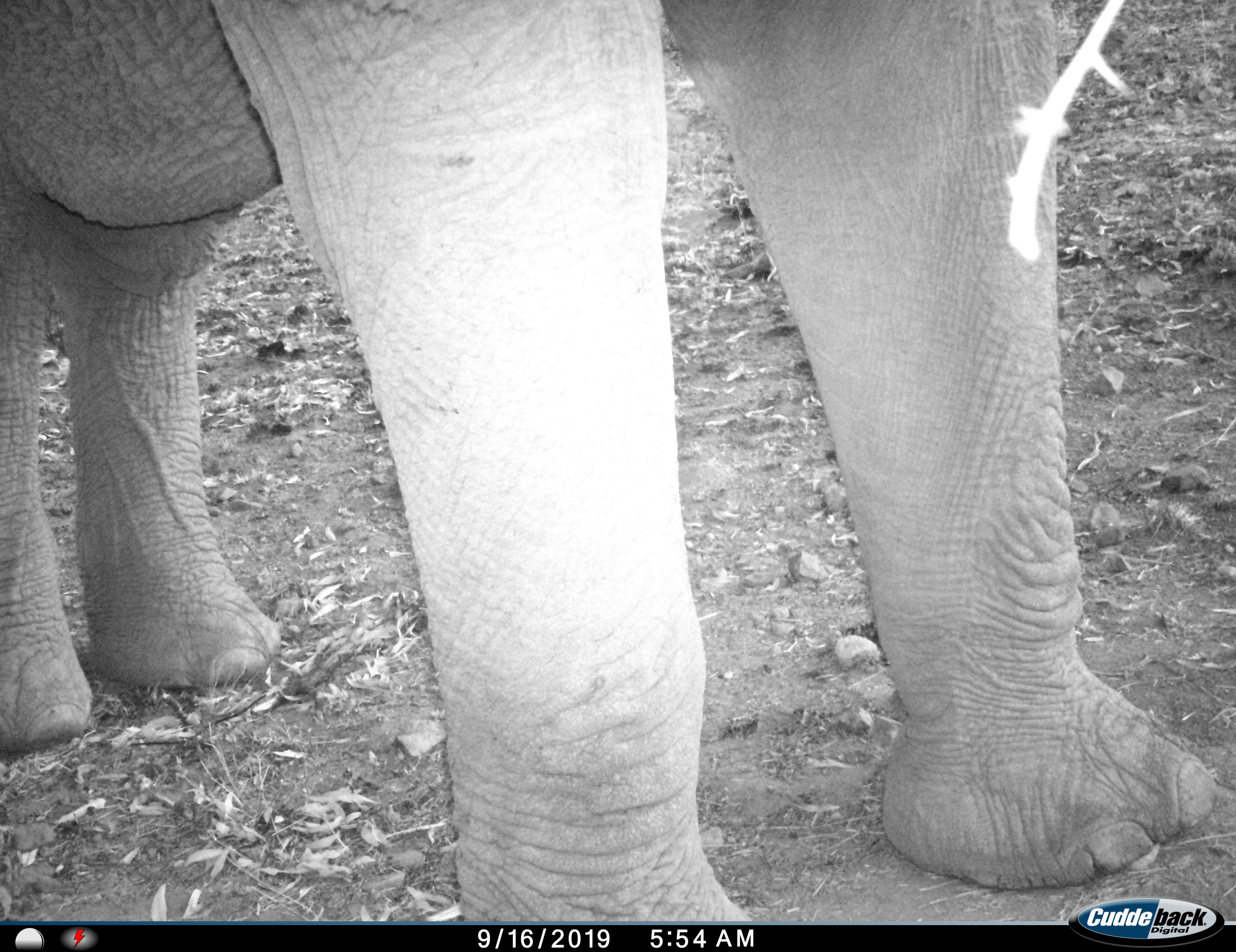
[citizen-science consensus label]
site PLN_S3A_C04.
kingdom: Animalia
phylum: Chordata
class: Mammalia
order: Proboscidea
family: Elephantidae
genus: Loxodonta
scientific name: Loxodonta africana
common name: african bush elephant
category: elephant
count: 1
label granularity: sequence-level